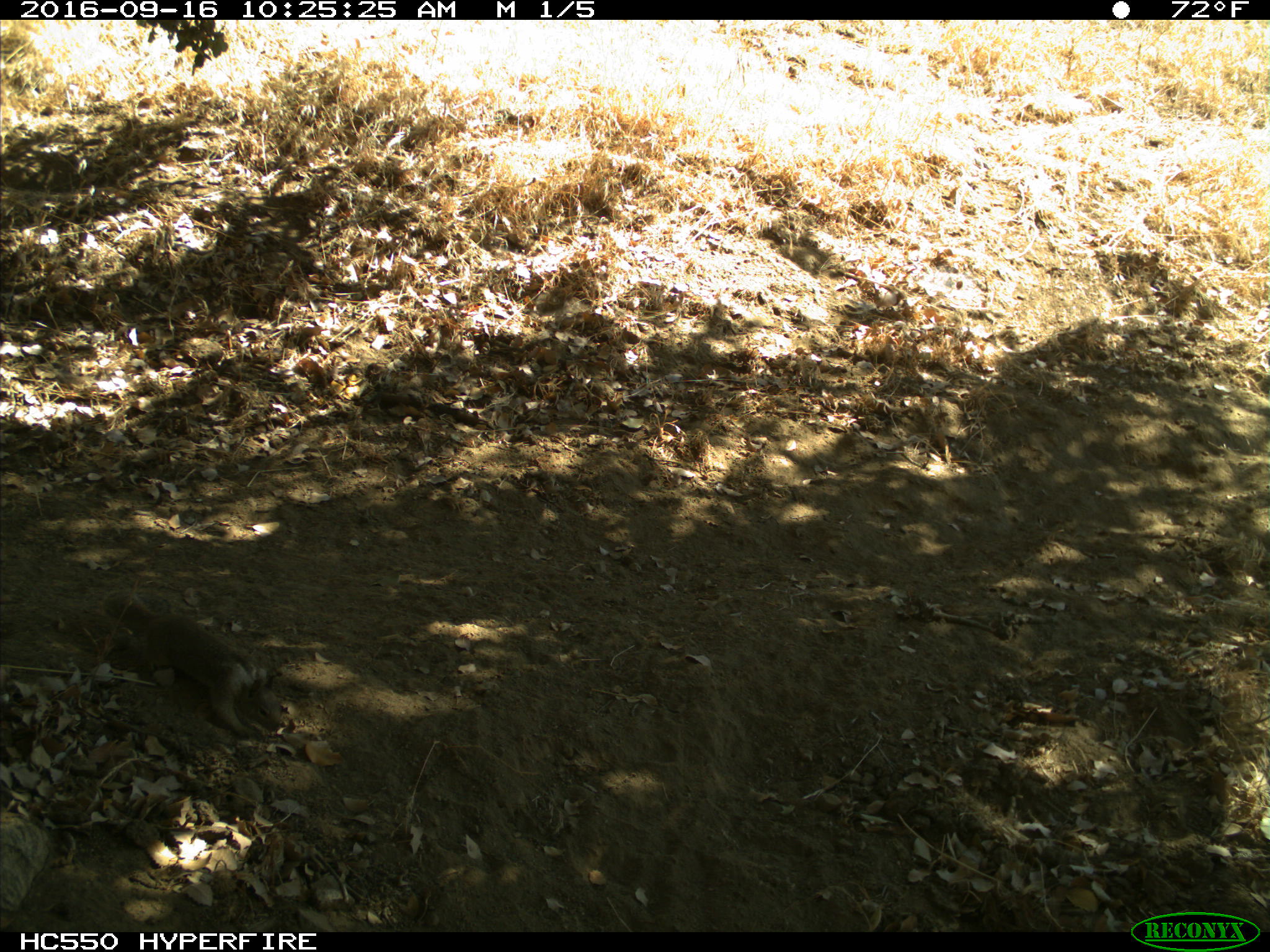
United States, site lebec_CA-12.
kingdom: Animalia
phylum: Chordata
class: Mammalia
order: Rodentia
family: Sciuridae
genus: Otospermophilus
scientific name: Otospermophilus beecheyi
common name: california ground squirrel